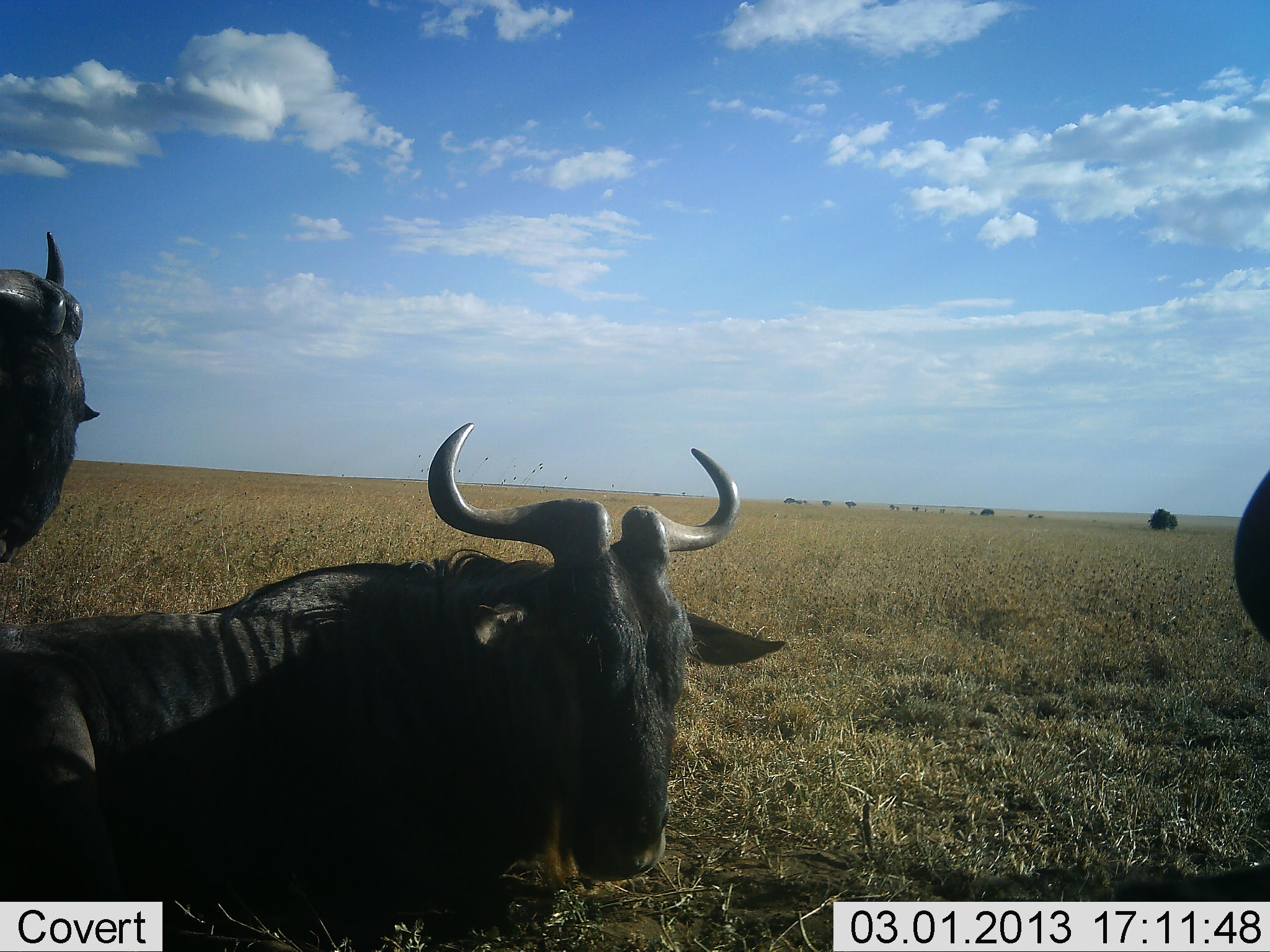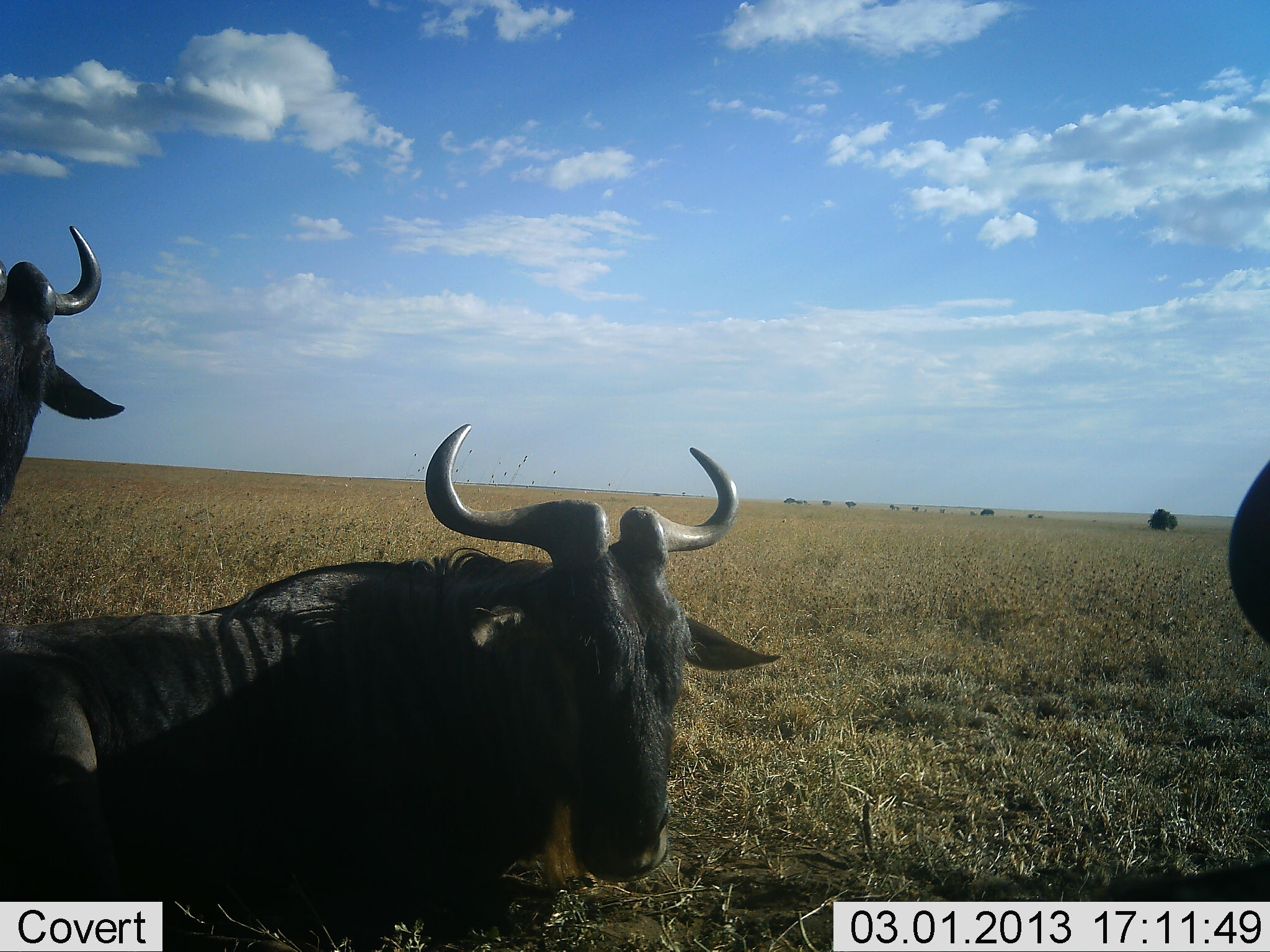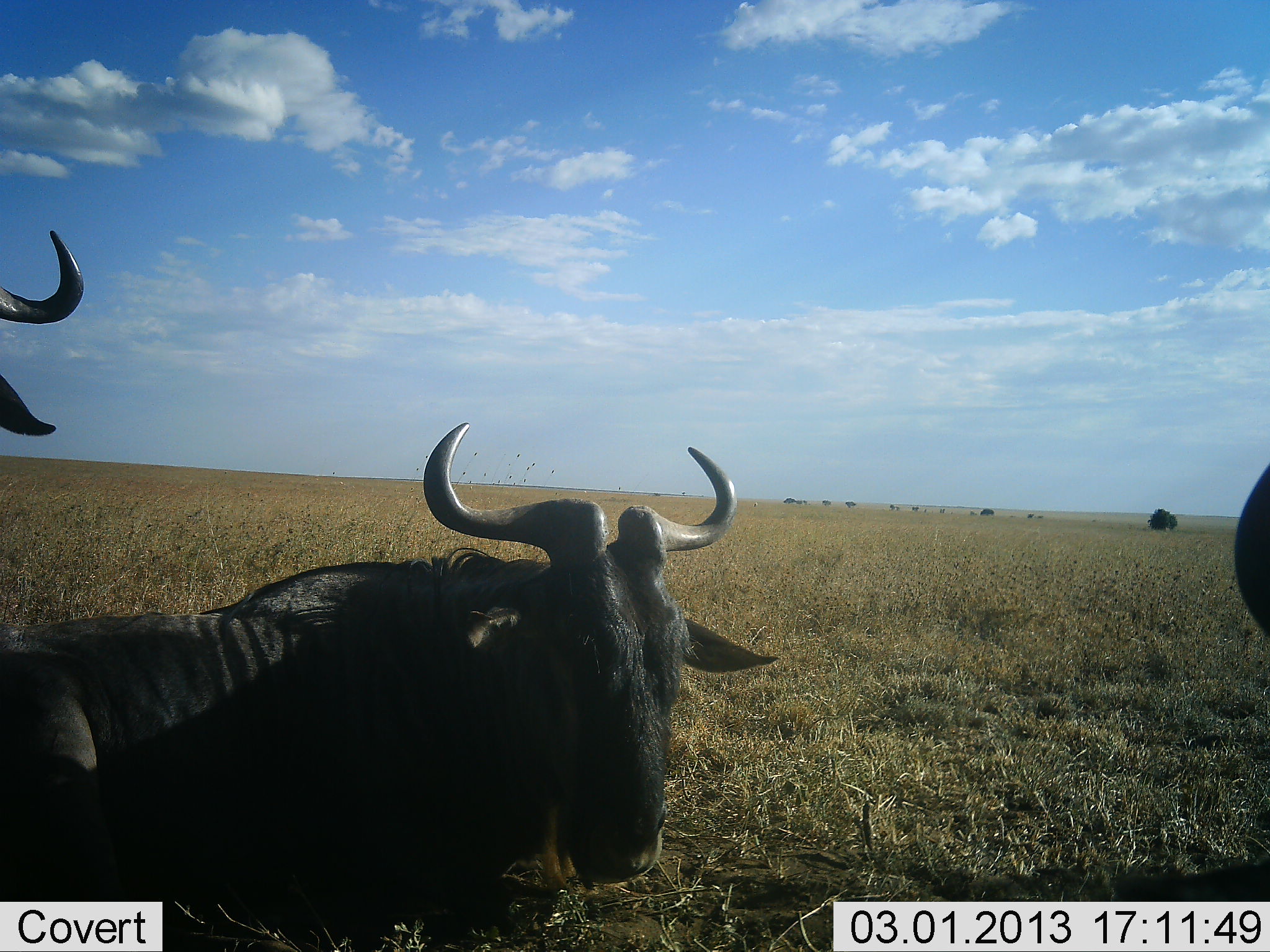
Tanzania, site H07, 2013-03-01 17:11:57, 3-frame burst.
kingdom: Animalia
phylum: Chordata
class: Mammalia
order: Artiodactyla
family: Bovidae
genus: Connochaetes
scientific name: Connochaetes taurinus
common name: blue wildebeest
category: wildebeest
Wildebeest (blue wildebeest) (Connochaetes taurinus), count 3. Behavior (volunteer vote fractions): standing 48%, resting 95%, moving 0%, interacting 0%. Young present (vote fraction): 0%. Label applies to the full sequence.